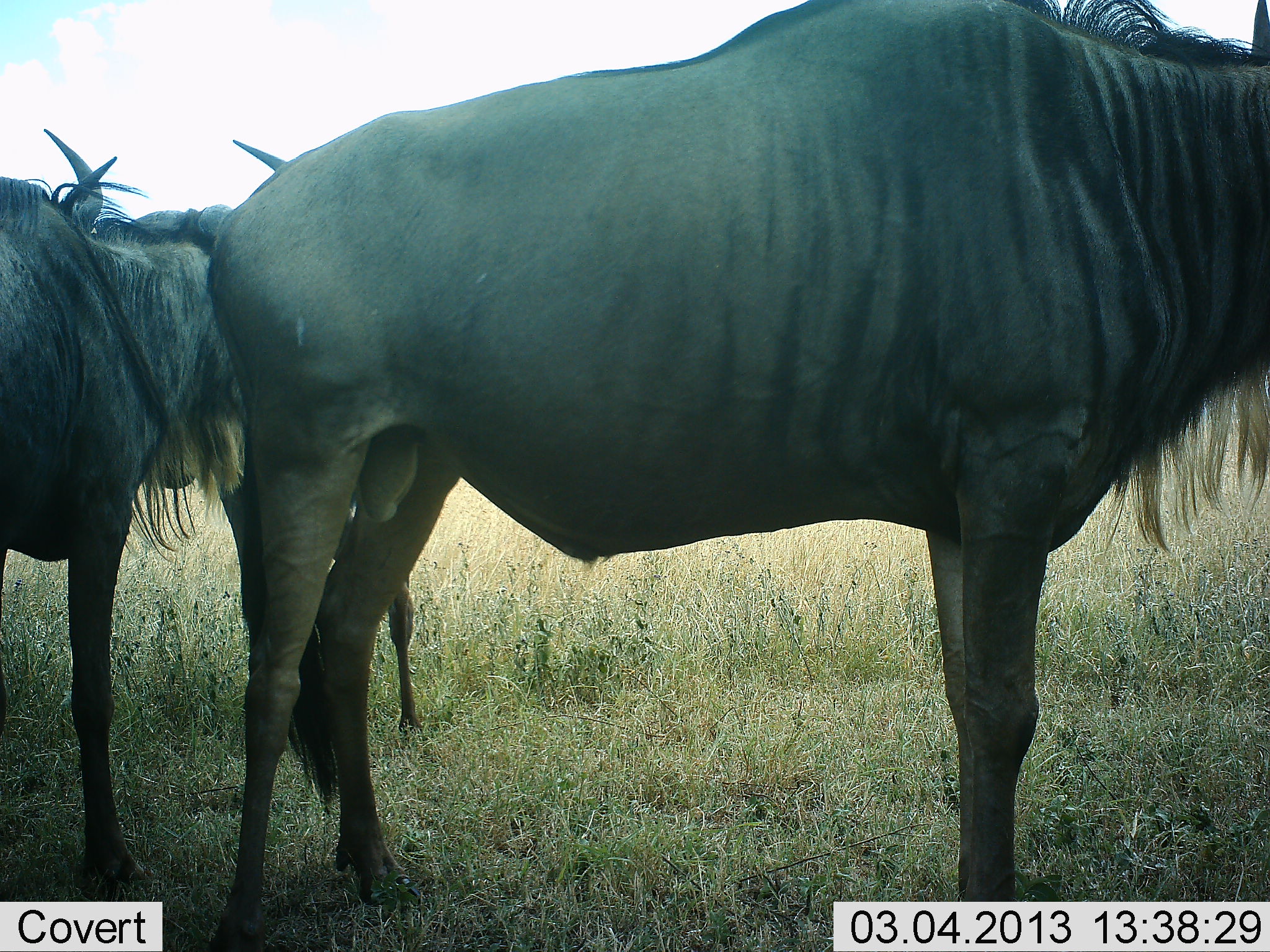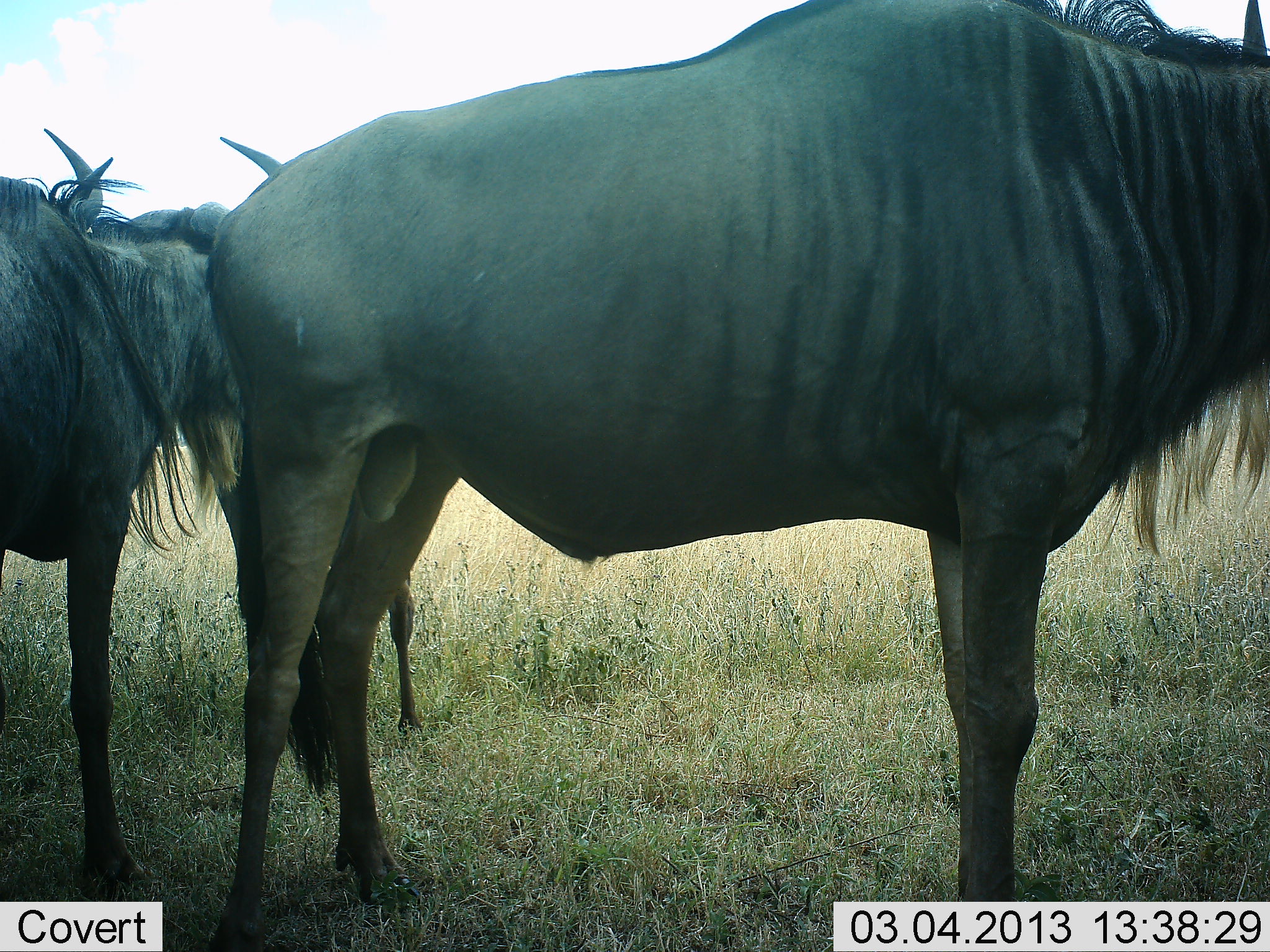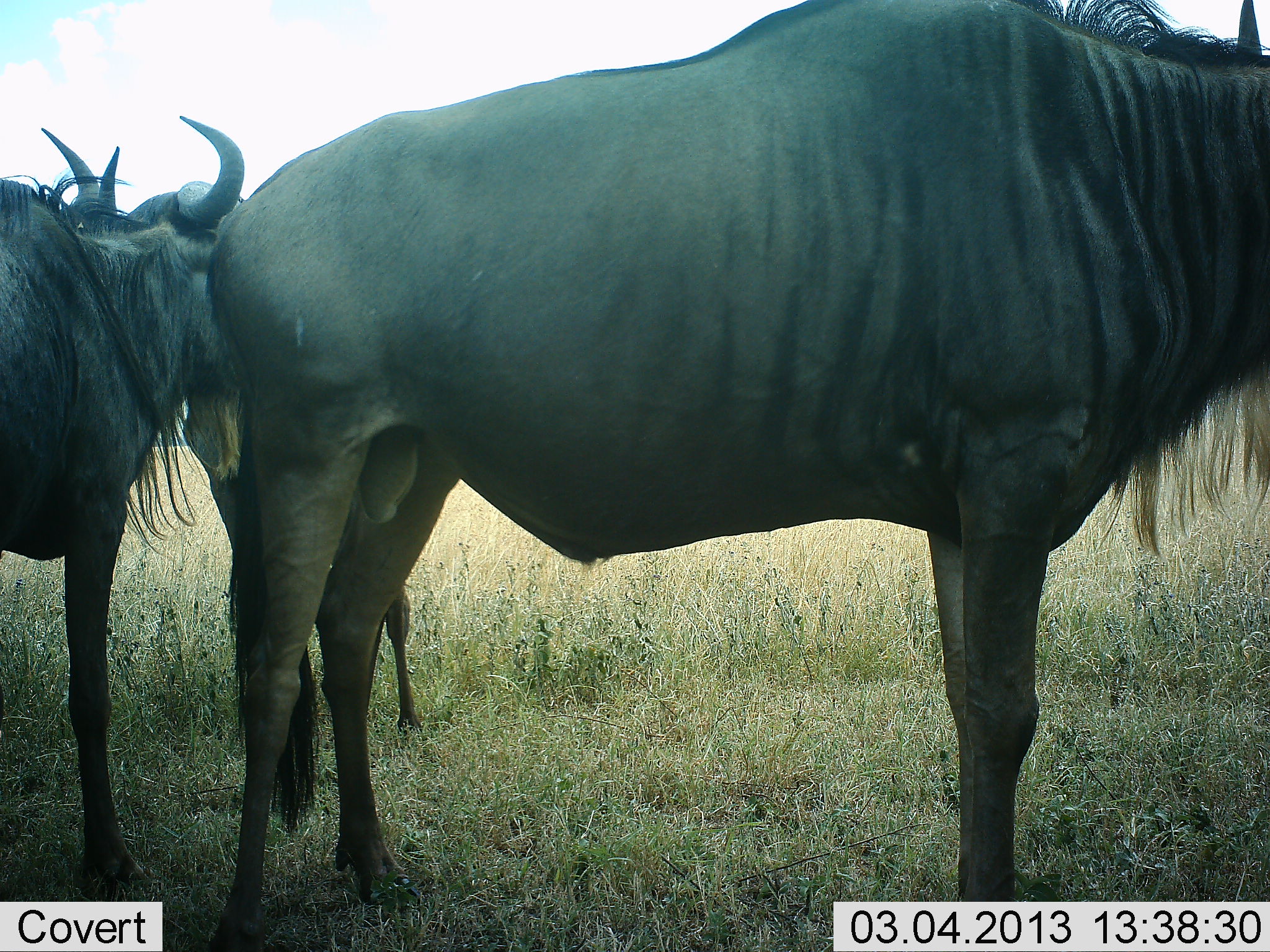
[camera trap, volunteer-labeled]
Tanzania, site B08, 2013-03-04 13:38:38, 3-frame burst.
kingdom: Animalia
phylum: Chordata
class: Mammalia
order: Artiodactyla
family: Bovidae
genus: Connochaetes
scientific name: Connochaetes taurinus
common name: blue wildebeest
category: wildebeest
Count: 3.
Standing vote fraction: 100%.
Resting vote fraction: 0%.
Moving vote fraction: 5%.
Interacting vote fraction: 0%.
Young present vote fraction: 11%.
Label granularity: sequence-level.